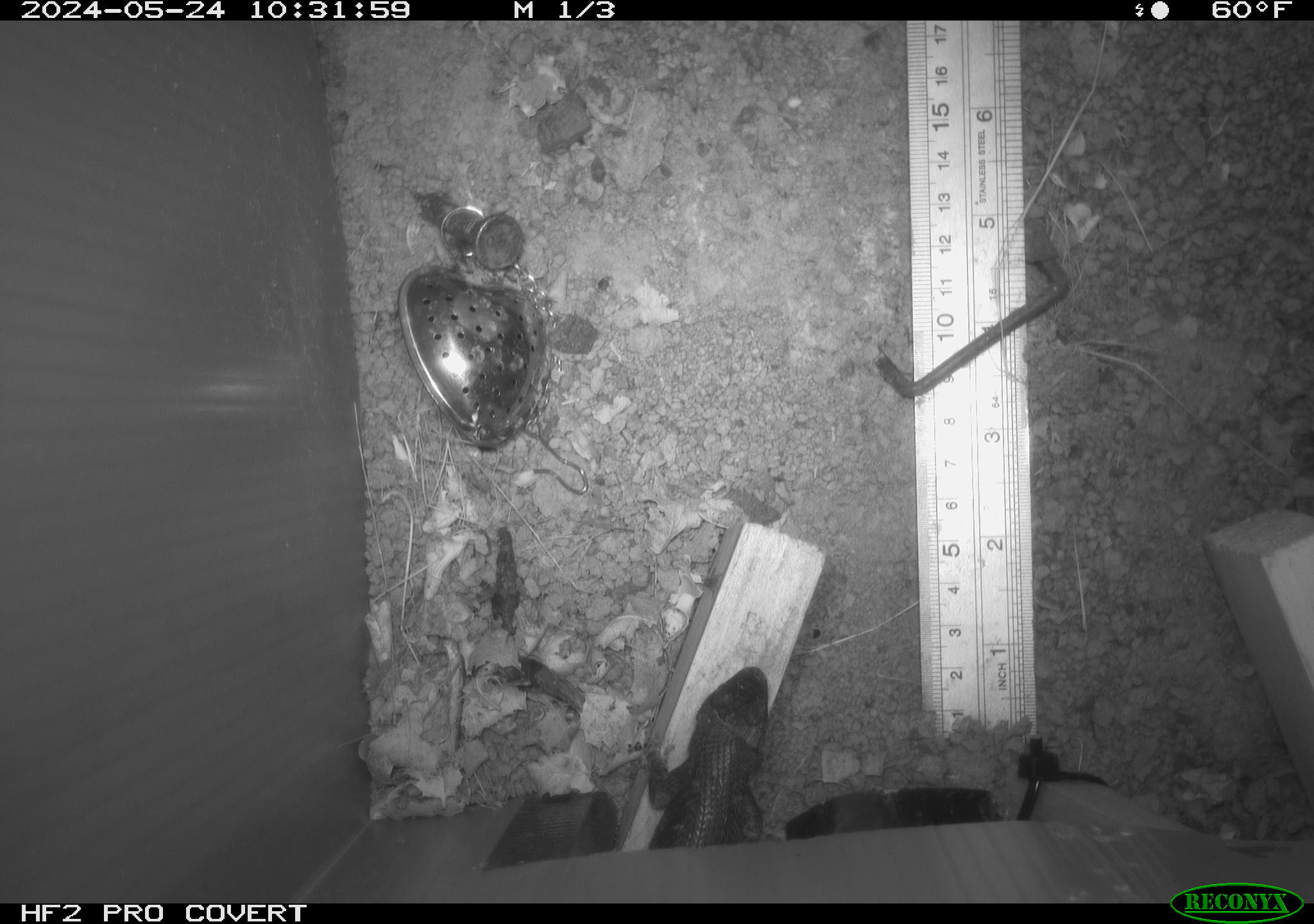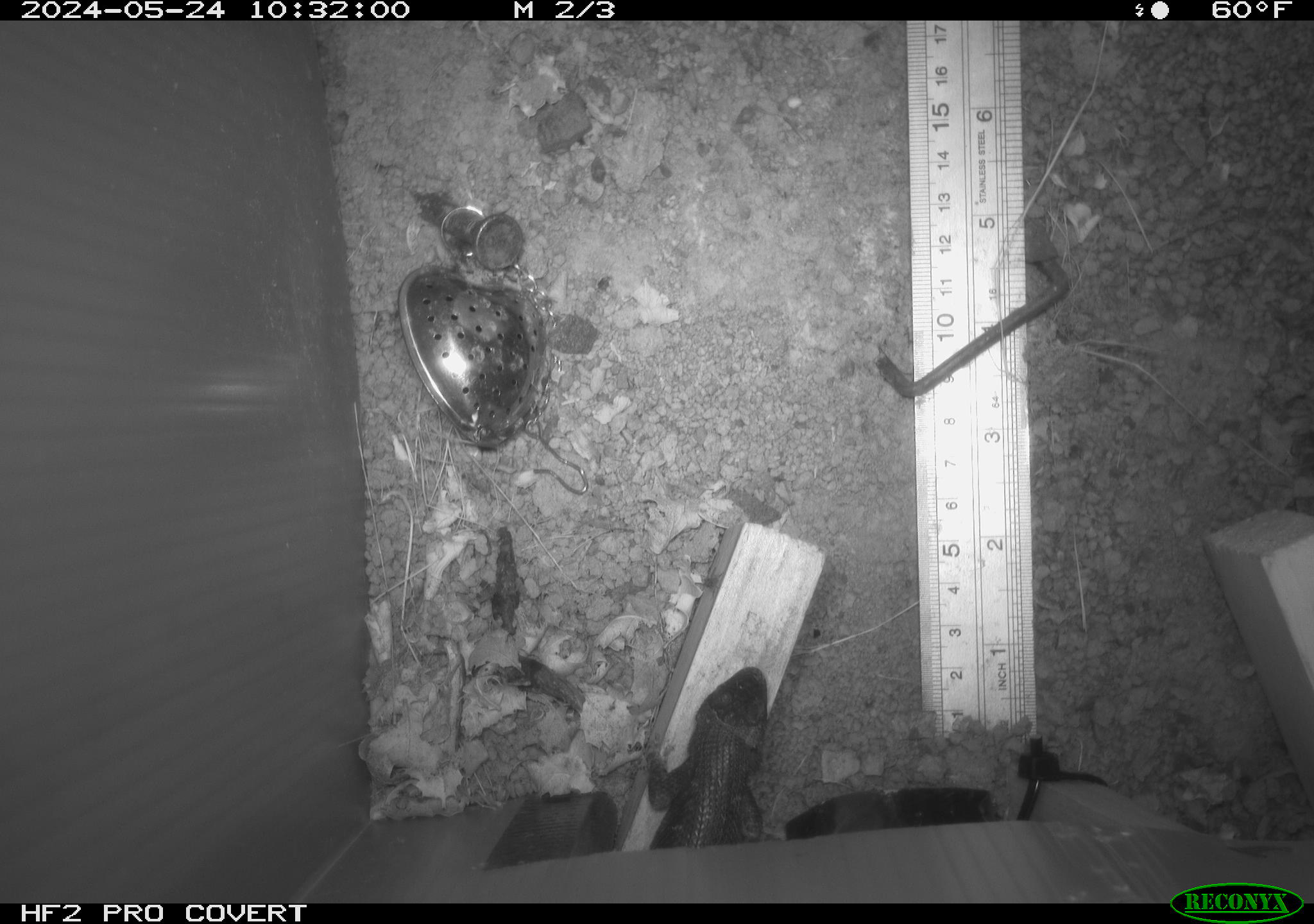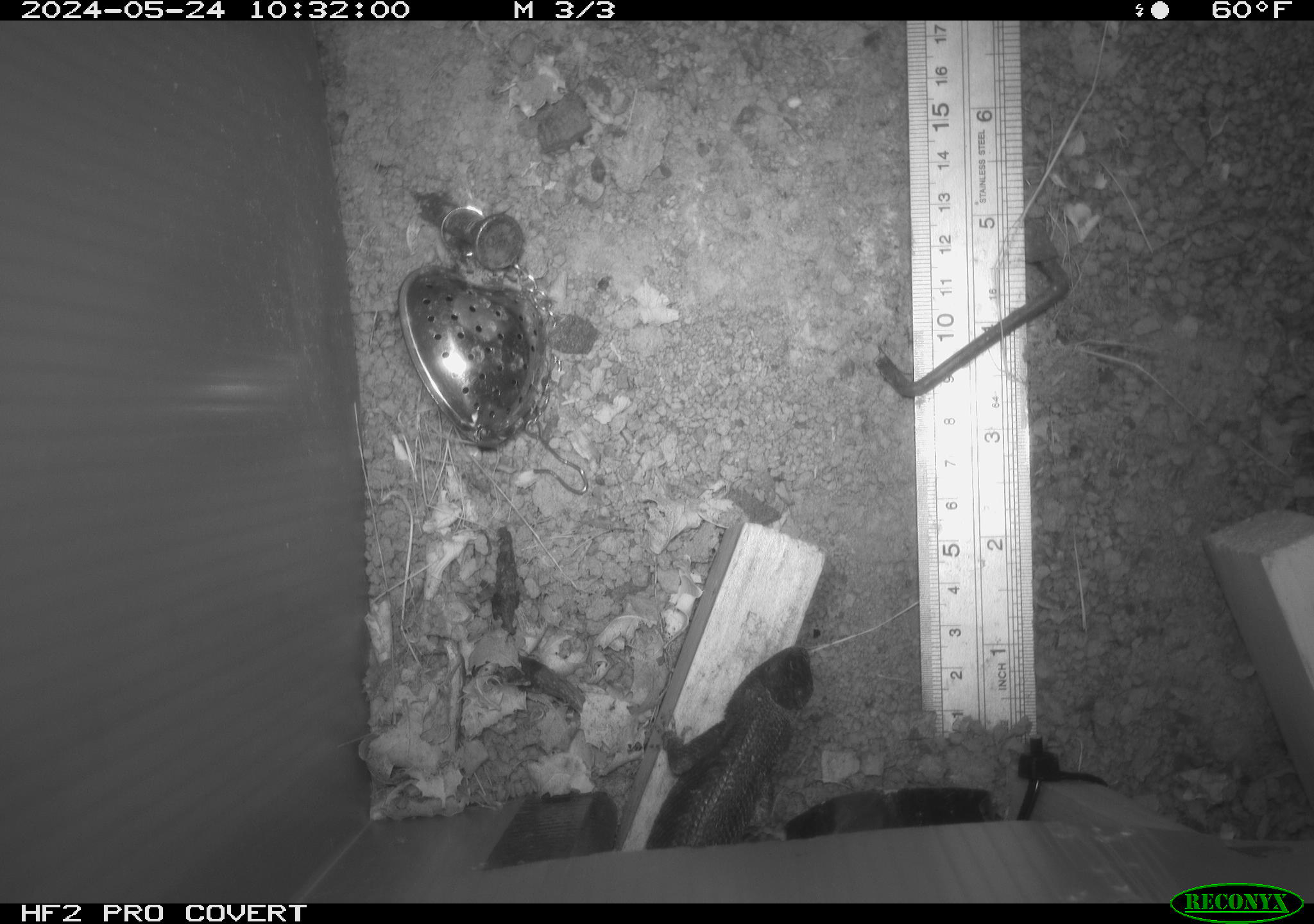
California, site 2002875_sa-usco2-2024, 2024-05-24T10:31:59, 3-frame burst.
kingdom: Animalia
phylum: Chordata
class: Reptilia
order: Squamata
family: Phrynosomatidae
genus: Sceloporus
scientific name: Sceloporus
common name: spiny lizards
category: sceloporus species